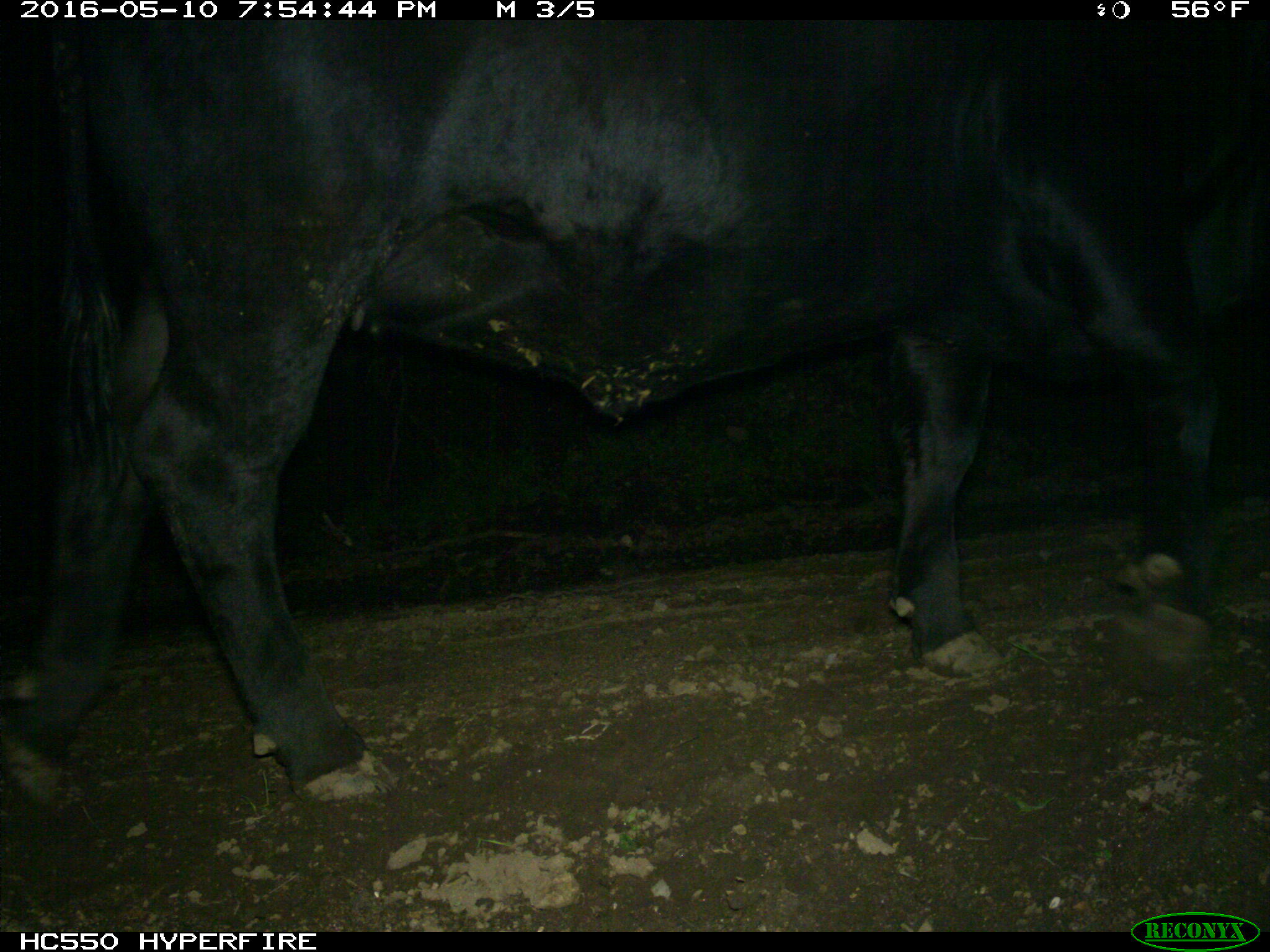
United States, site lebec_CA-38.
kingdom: Animalia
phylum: Chordata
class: Mammalia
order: Artiodactyla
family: Bovidae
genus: Bos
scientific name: Bos taurus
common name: domestic cow